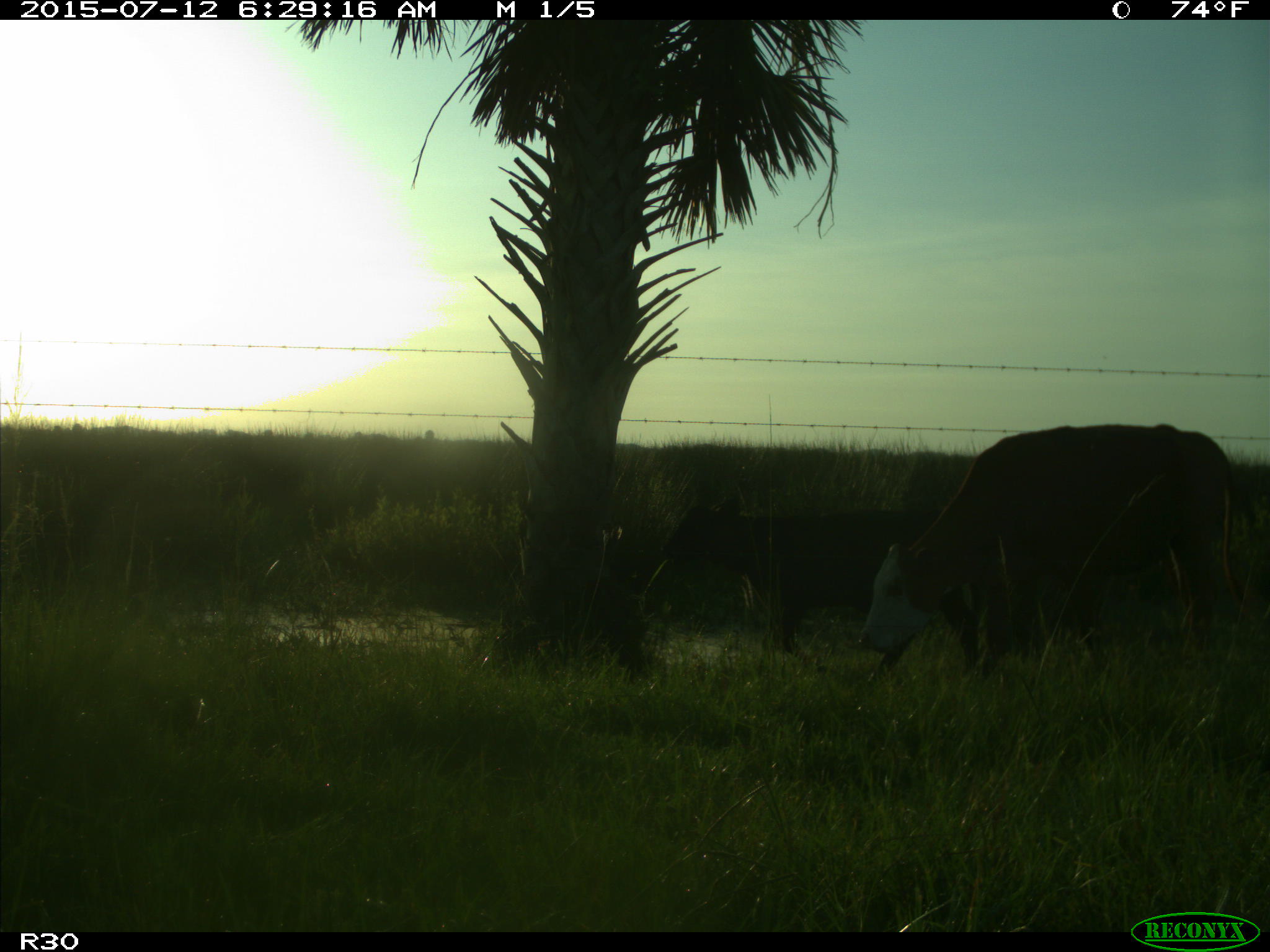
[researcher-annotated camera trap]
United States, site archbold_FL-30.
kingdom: Animalia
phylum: Chordata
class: Mammalia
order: Artiodactyla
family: Bovidae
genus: Bos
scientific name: Bos taurus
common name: domestic cow